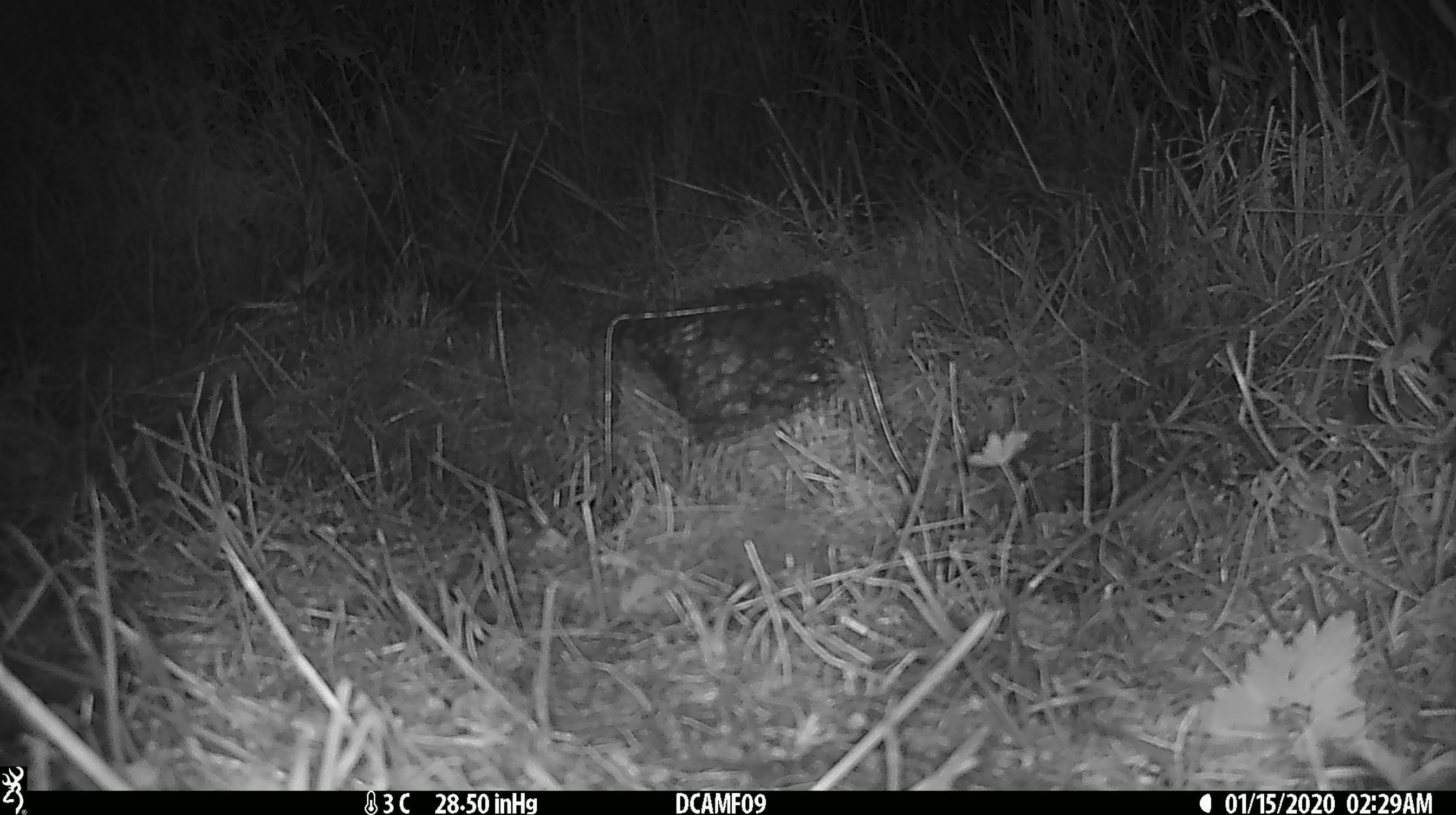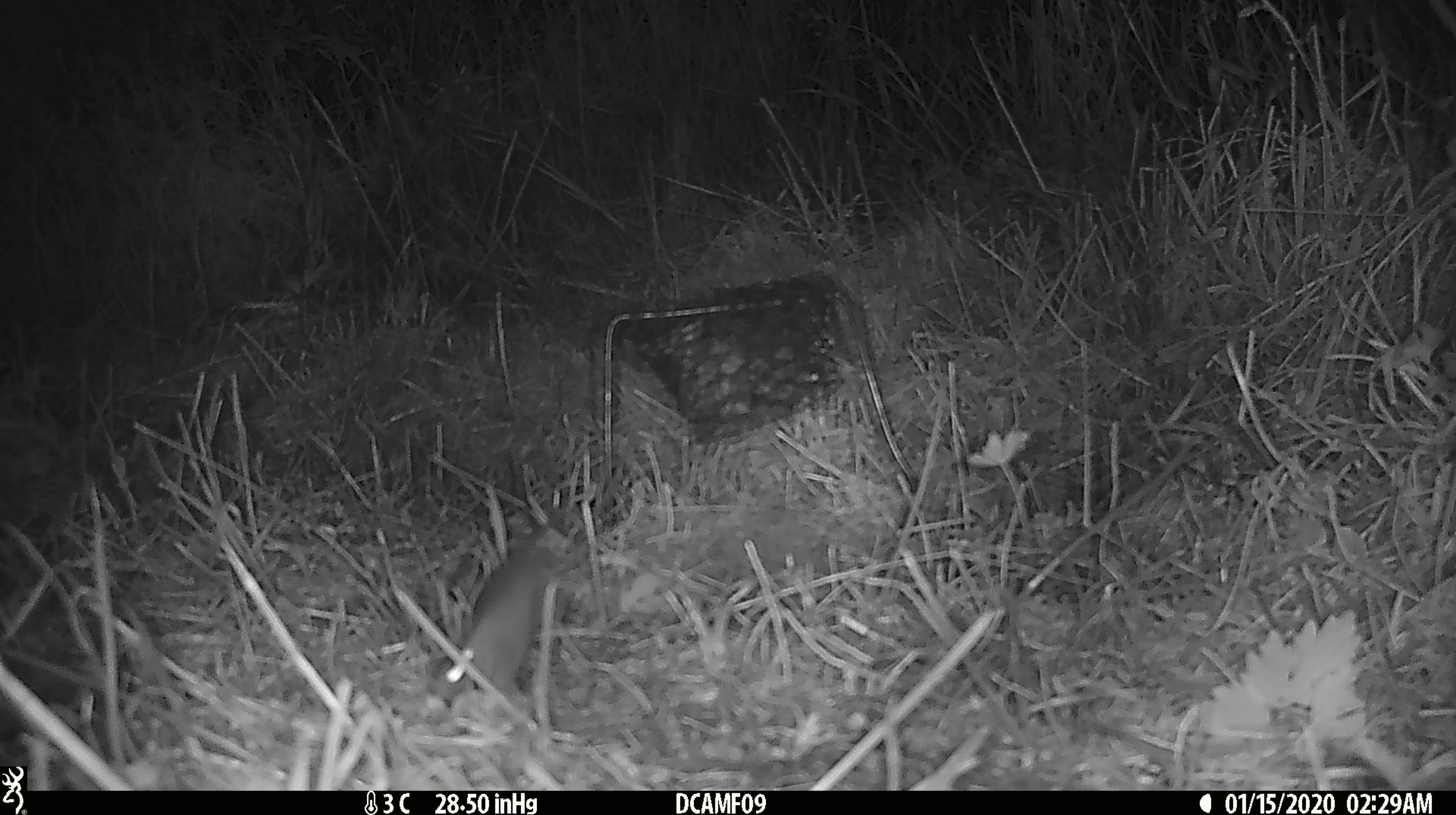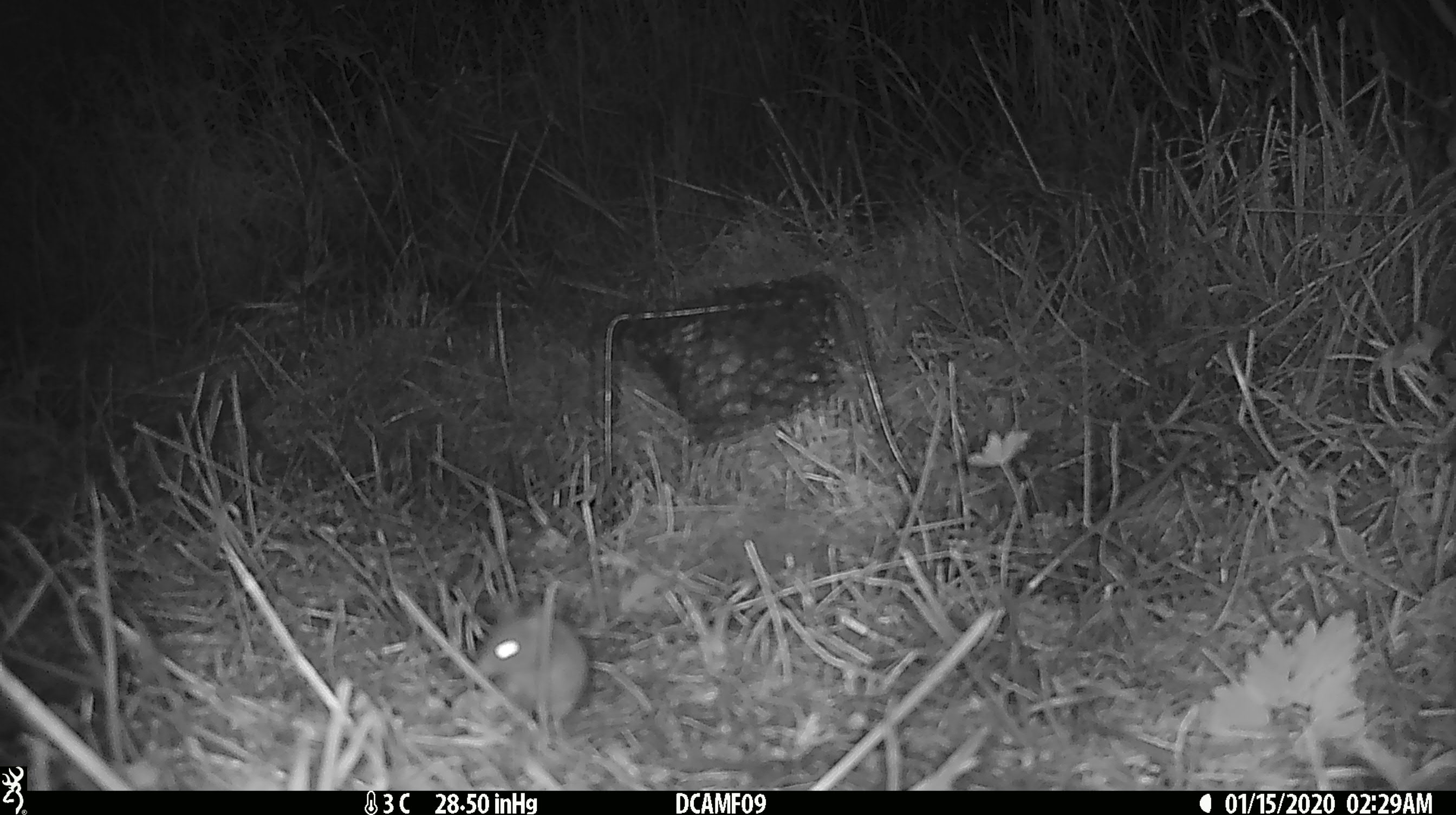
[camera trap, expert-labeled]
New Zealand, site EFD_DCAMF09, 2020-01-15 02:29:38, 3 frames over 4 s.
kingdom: Animalia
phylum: Chordata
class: Mammalia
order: Rodentia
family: Muridae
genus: Mus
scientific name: Mus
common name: mouse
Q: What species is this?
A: Mouse (Mus).